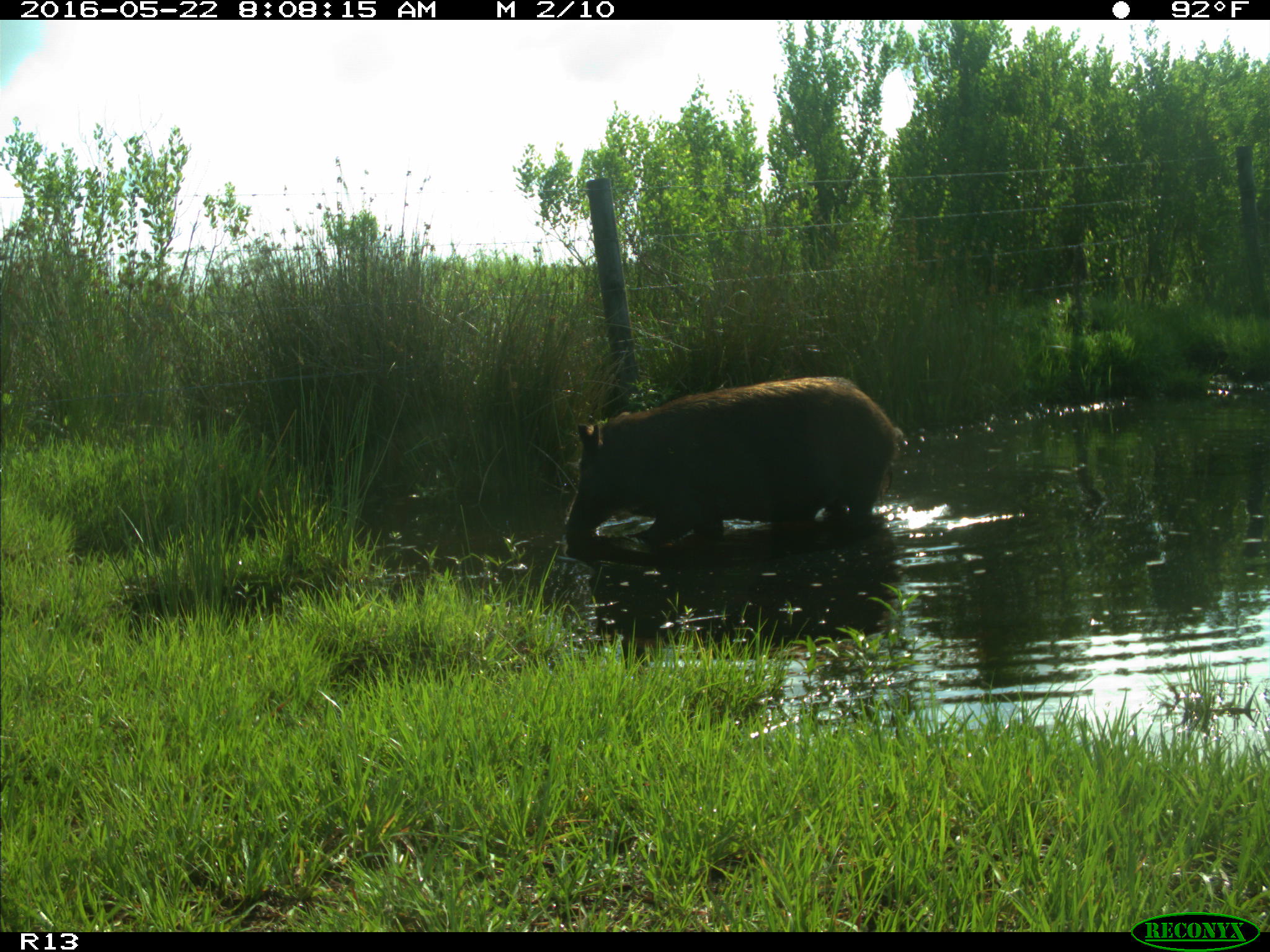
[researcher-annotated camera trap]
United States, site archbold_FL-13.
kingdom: Animalia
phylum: Chordata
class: Mammalia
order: Artiodactyla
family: Suidae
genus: Sus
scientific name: Sus scrofa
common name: wild boar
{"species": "Sus scrofa (wild boar)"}